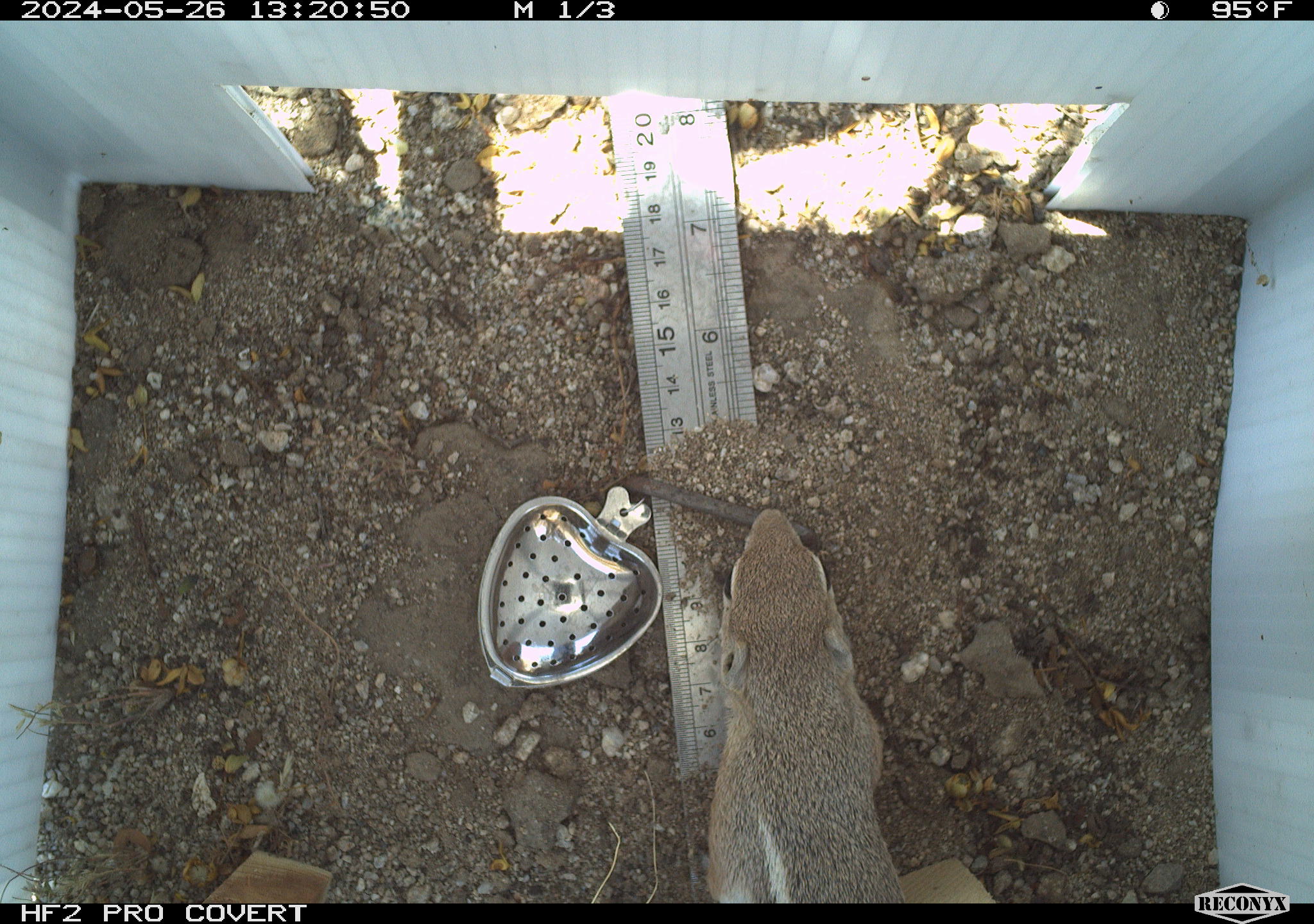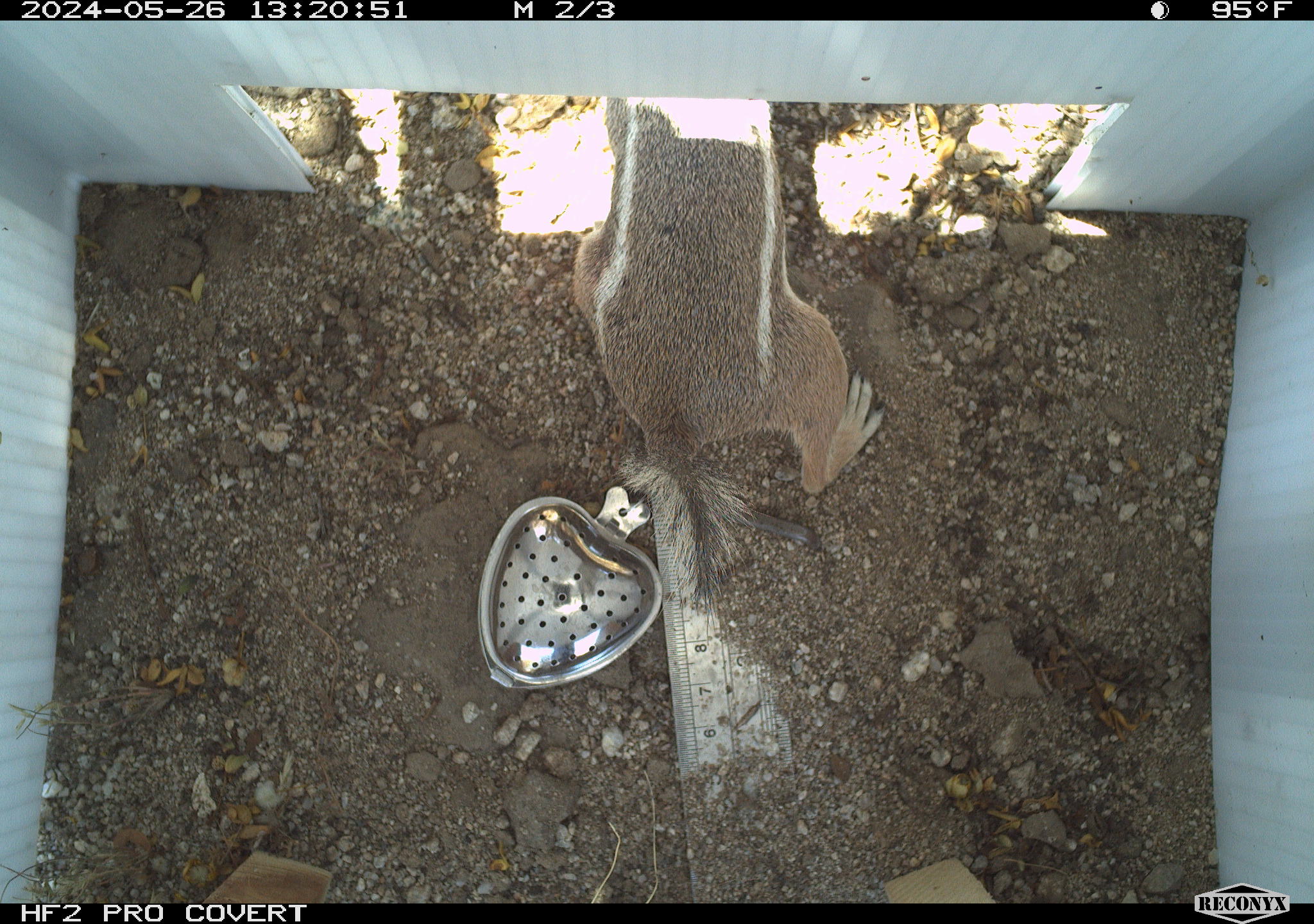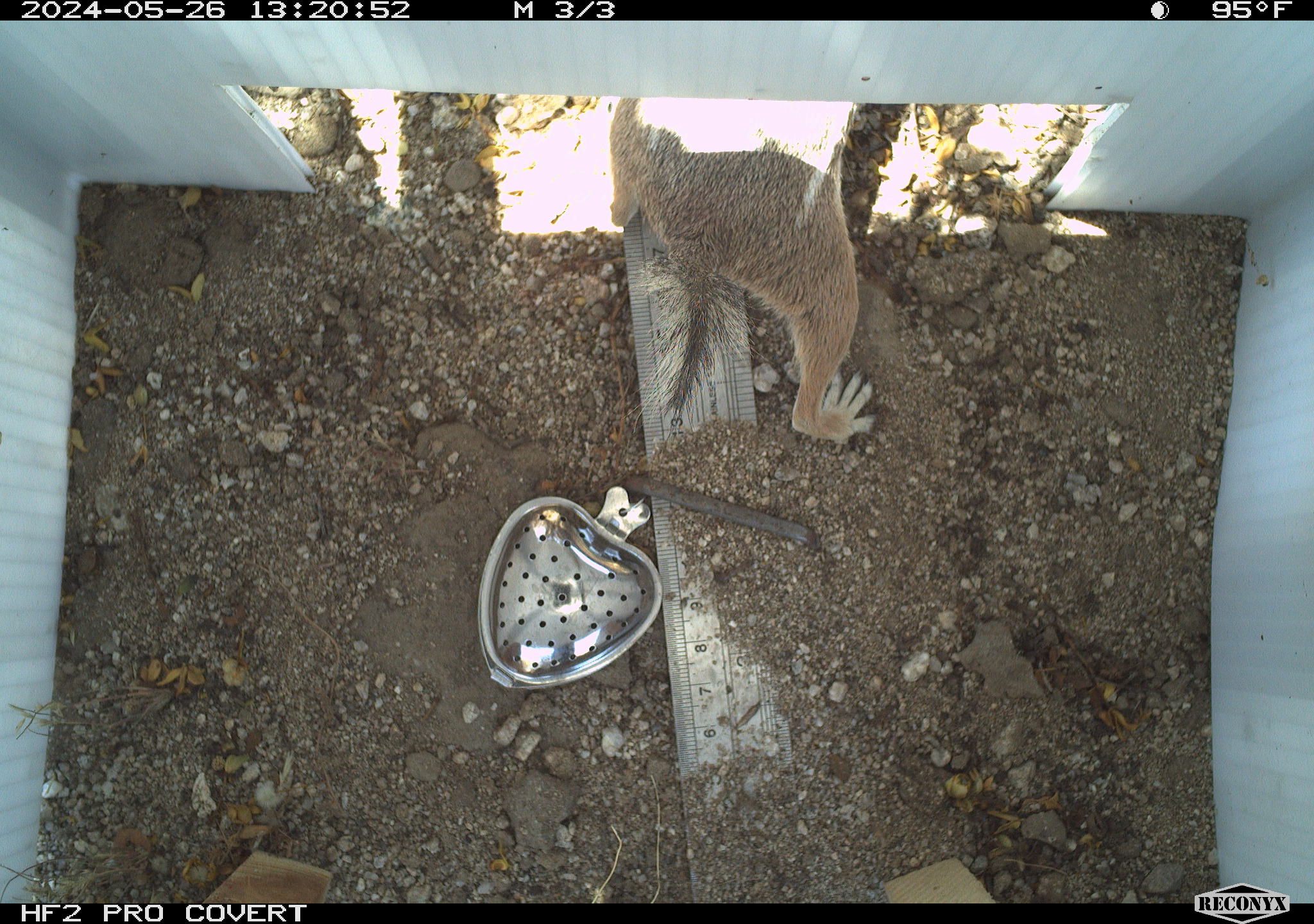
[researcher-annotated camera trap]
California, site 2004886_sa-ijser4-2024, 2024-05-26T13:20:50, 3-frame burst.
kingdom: Animalia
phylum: Chordata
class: Mammalia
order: Rodentia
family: Sciuridae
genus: Ammospermophilus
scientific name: Ammospermophilus leucurus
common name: white-tailed antelope squirrel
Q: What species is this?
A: White-tailed antelope squirrel (Ammospermophilus leucurus).